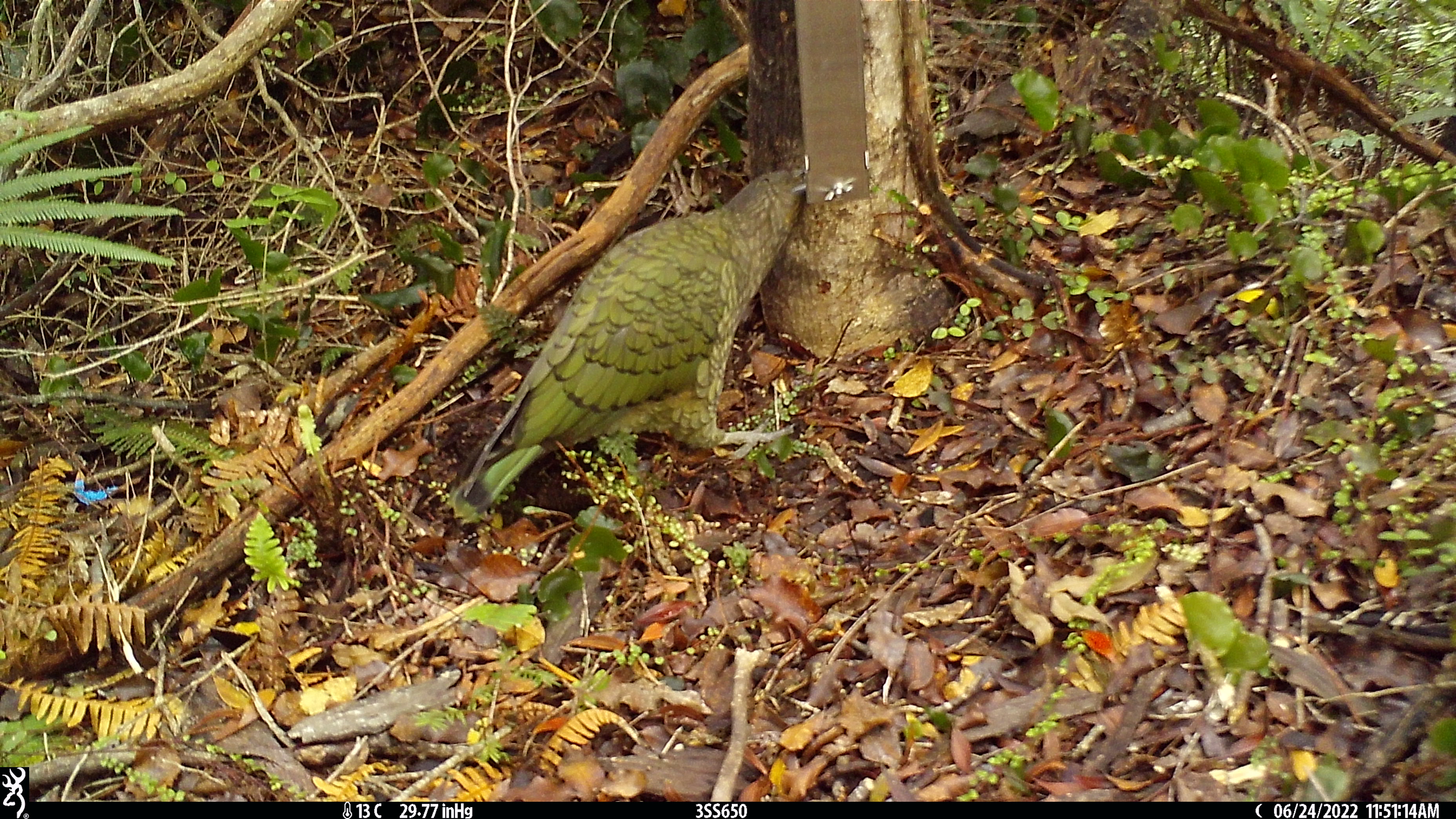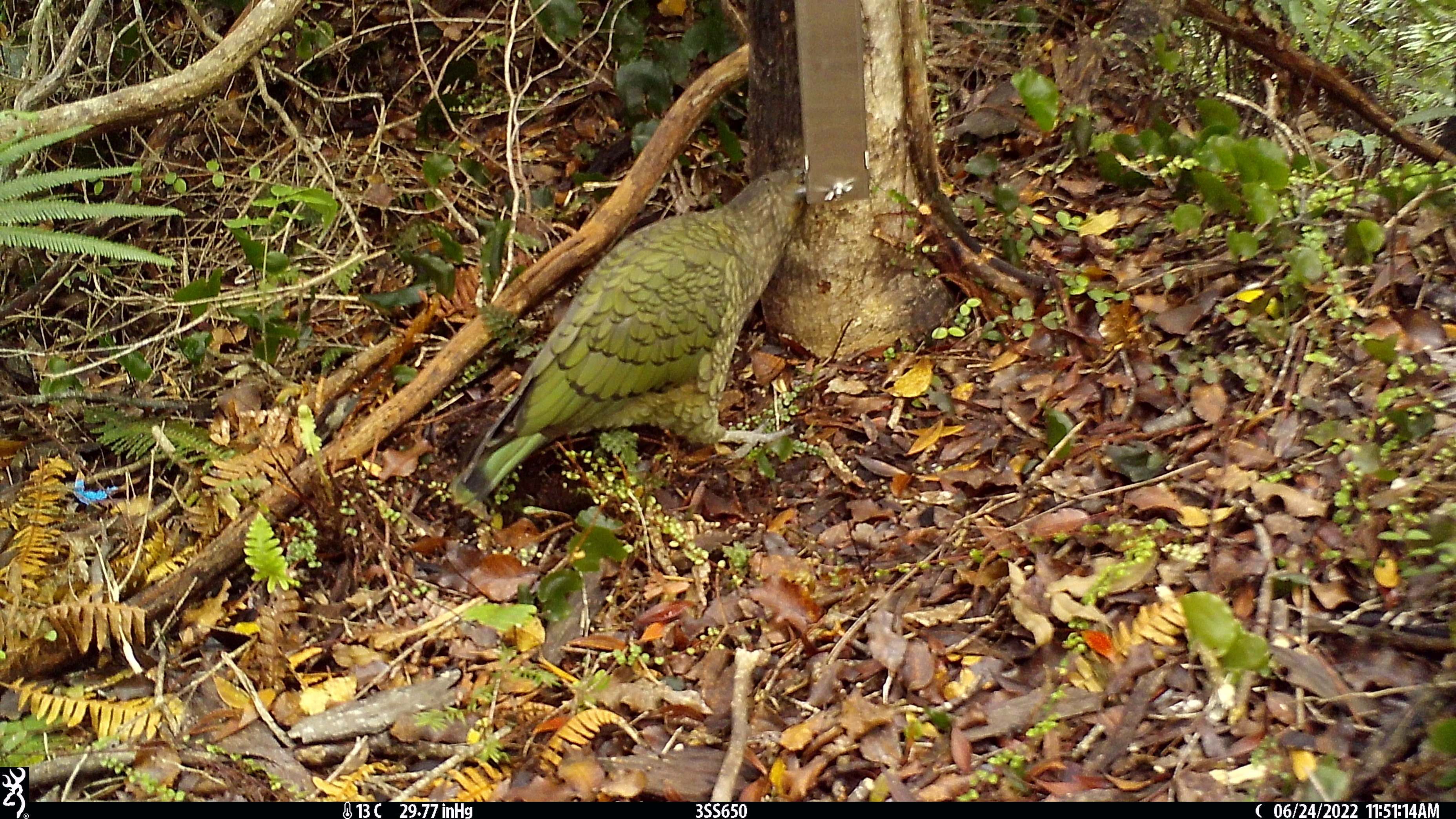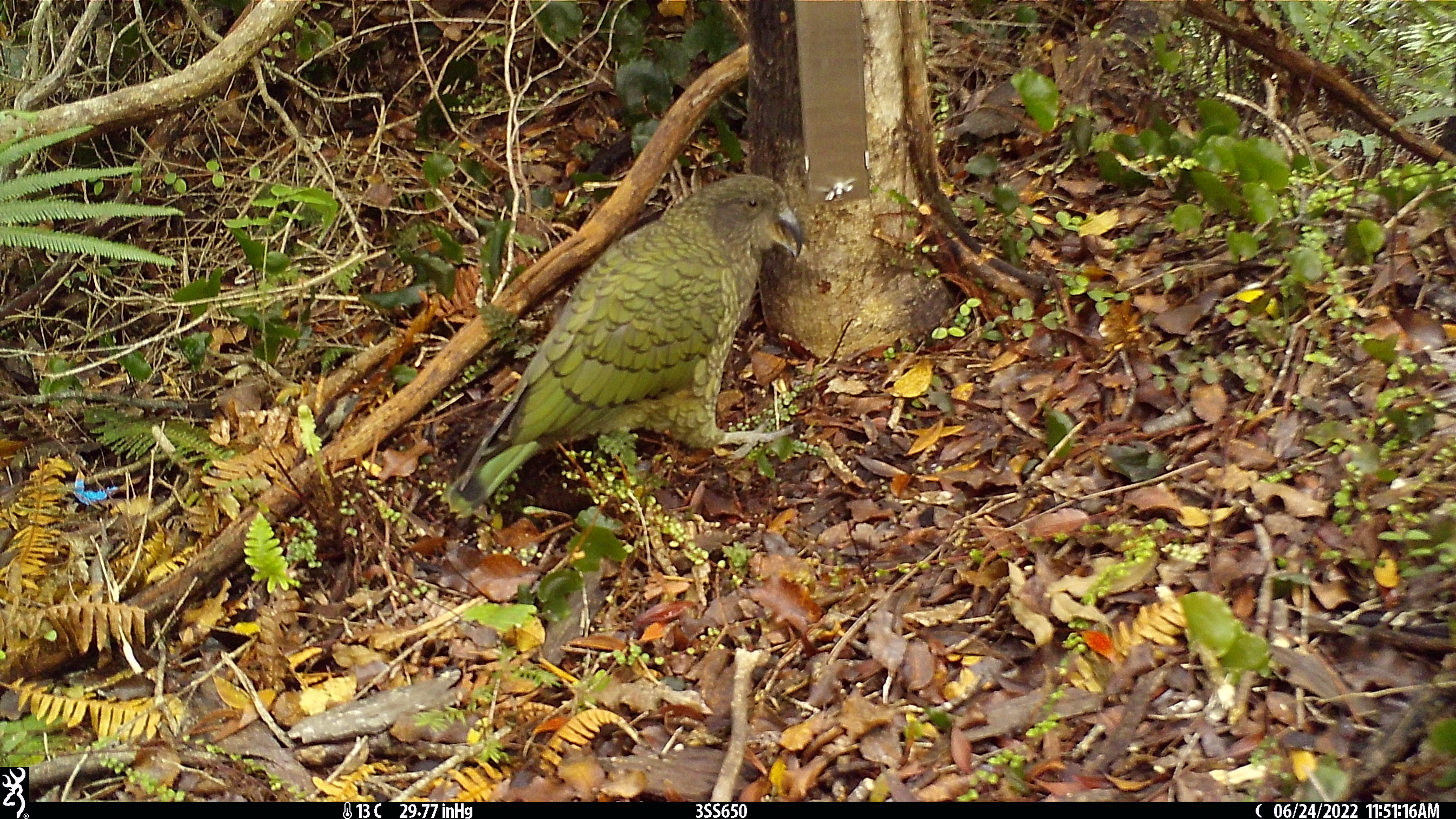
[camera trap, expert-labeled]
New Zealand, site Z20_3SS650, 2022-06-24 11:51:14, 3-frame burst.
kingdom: Animalia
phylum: Chordata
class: Aves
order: Psittaciformes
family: Strigopidae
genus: Nestor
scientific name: Nestor notabilis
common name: kea